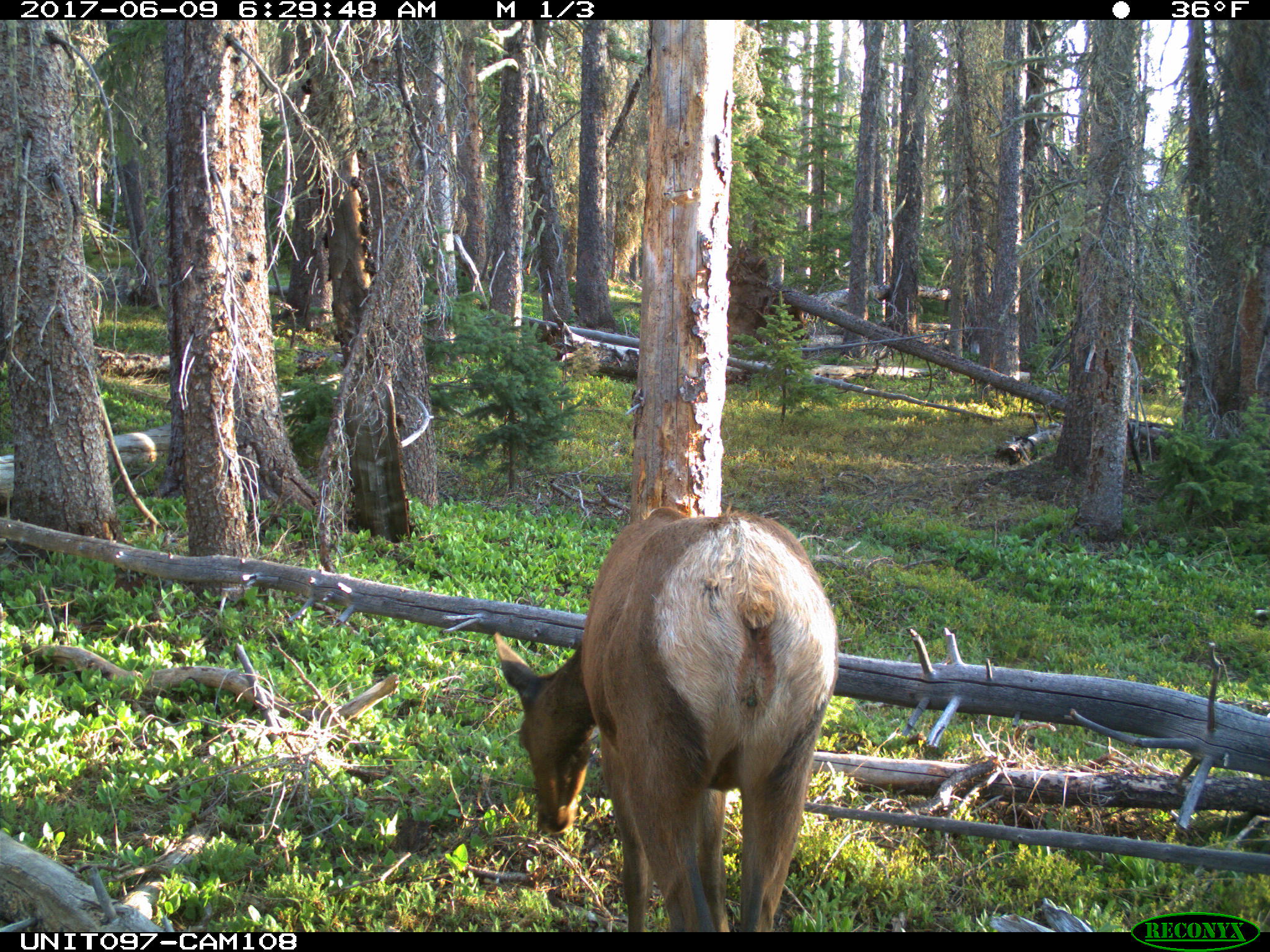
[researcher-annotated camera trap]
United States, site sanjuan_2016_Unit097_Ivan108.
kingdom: Animalia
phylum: Chordata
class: Mammalia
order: Artiodactyla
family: Cervidae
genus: Cervus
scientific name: Cervus elaphus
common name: red deer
Cervus elaphus (red deer).